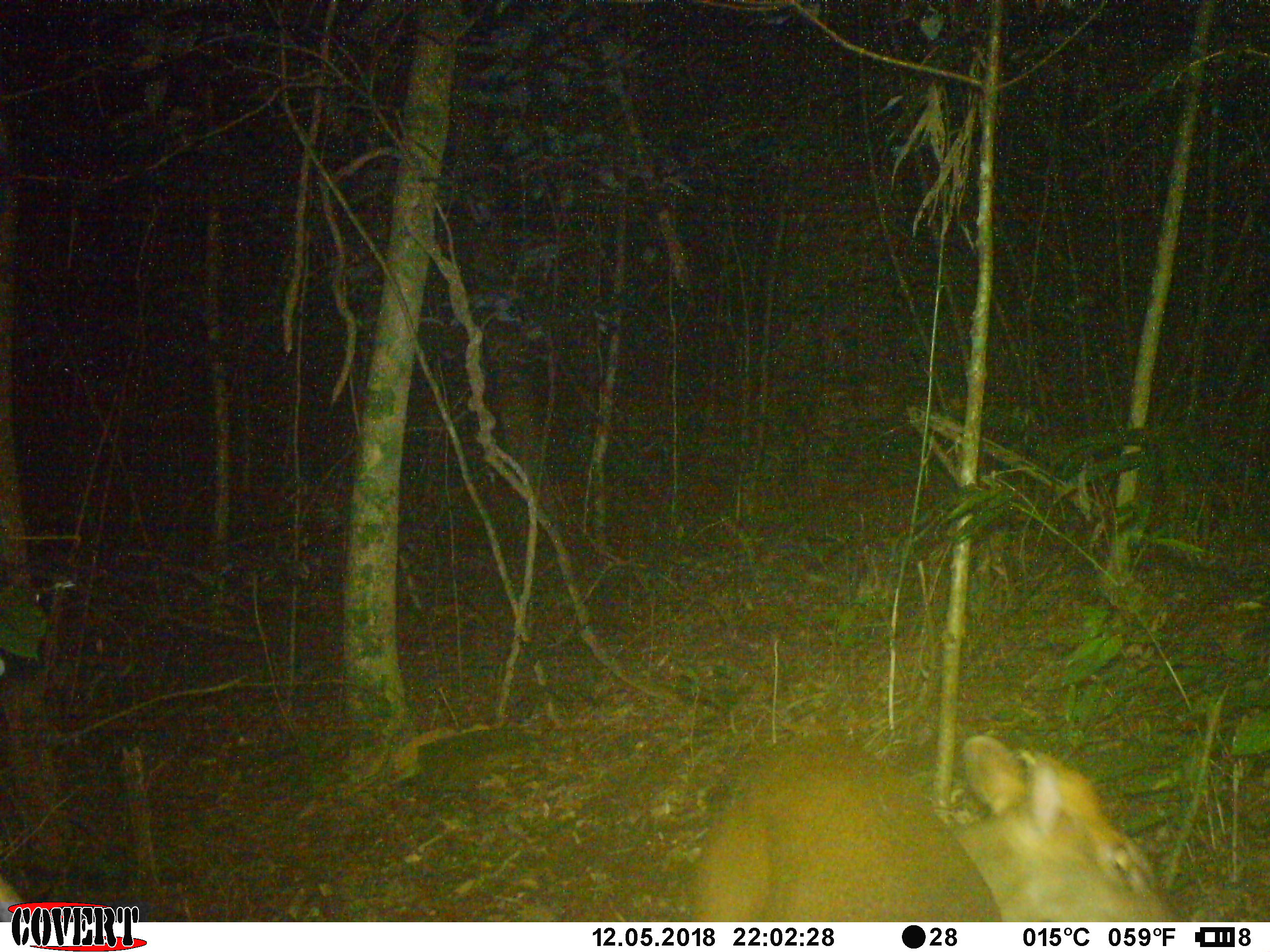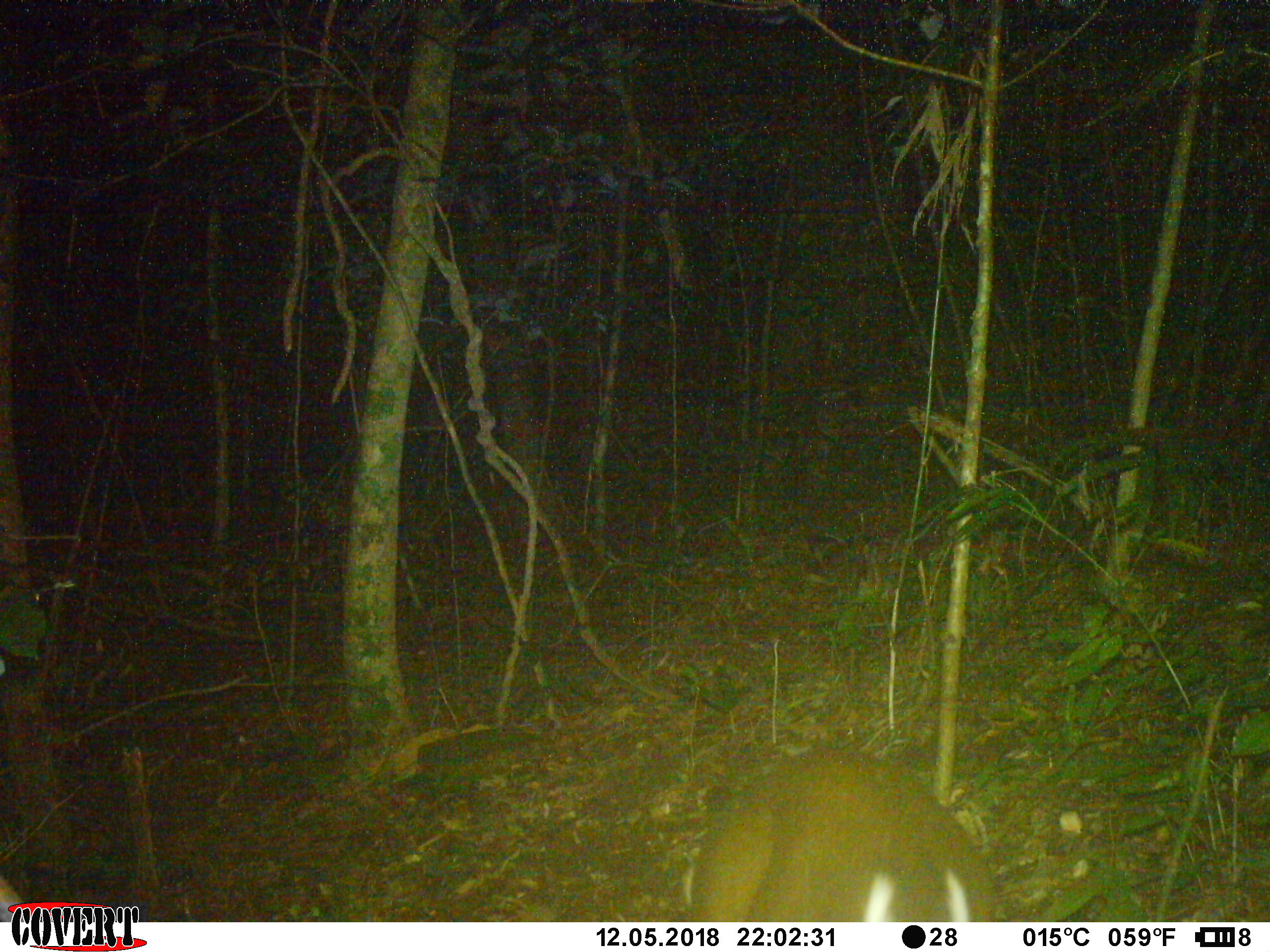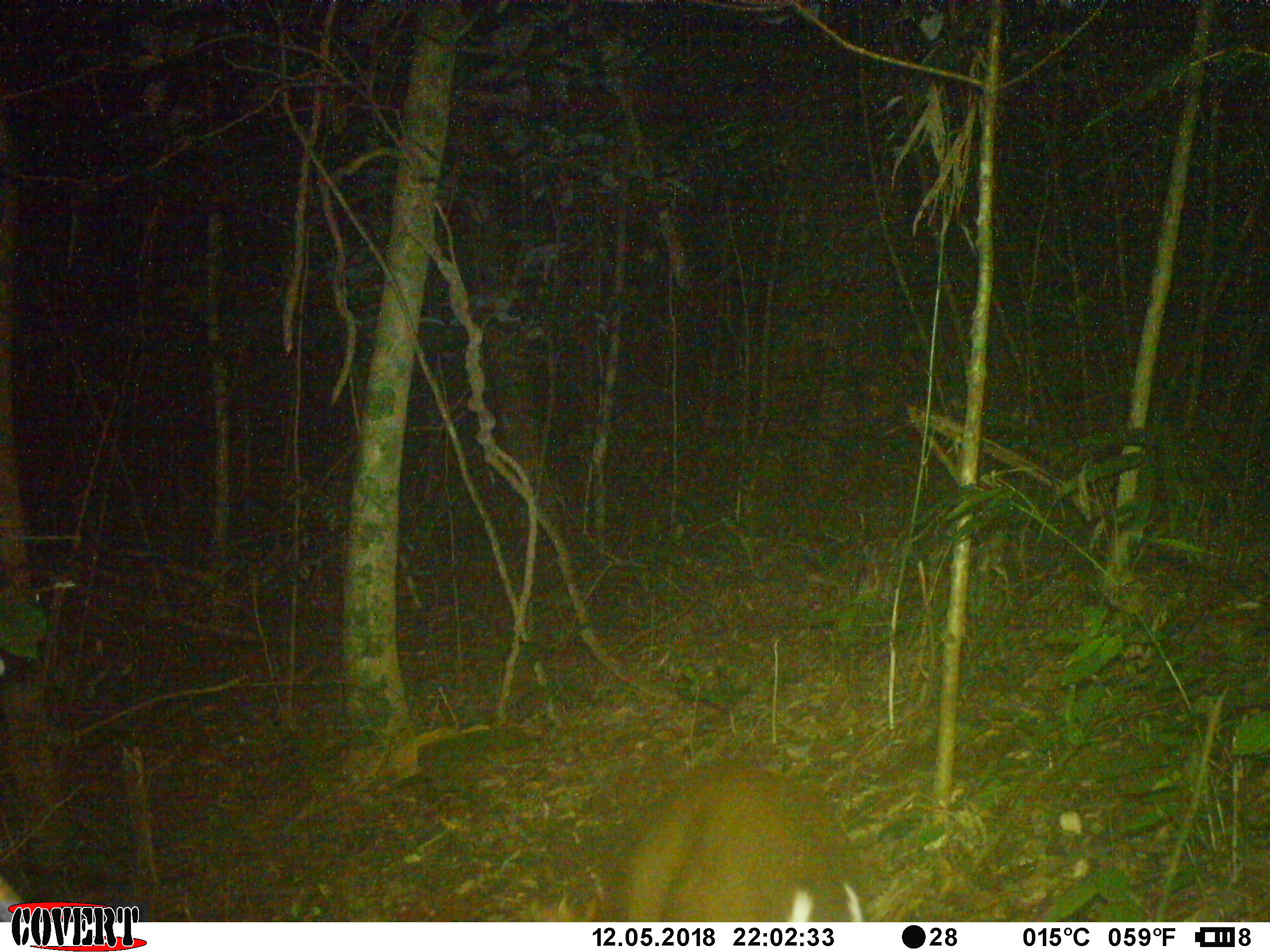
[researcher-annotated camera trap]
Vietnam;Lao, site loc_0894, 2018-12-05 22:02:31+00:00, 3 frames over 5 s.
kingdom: Animalia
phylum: Chordata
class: Mammalia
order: Artiodactyla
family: Cervidae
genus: Muntiacus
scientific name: Muntiacus rooseveltorum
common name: roosevelt's muntjac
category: roosevelts muntjac group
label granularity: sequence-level